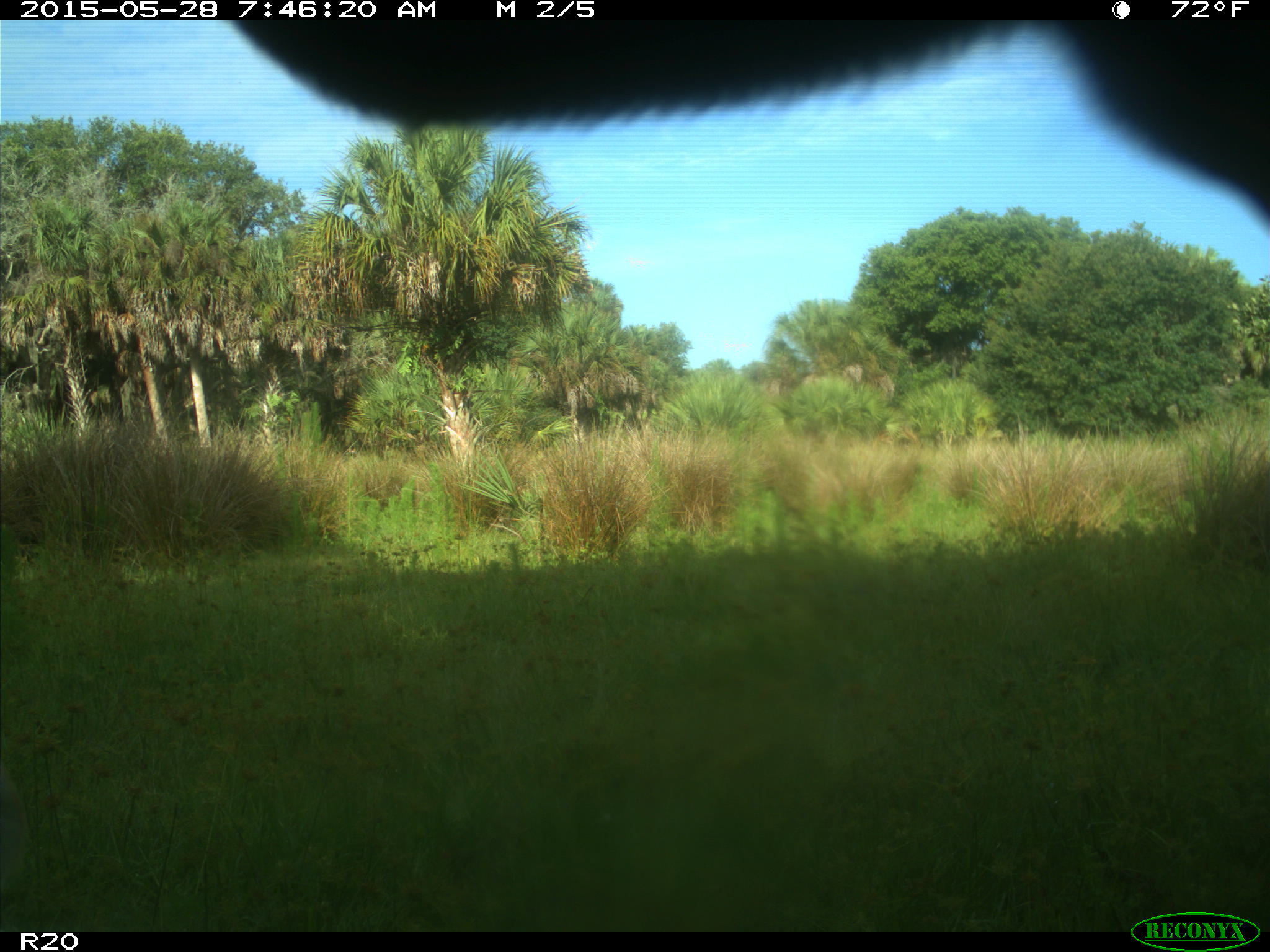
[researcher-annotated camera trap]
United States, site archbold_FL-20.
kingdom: Animalia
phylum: Chordata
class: Mammalia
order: Artiodactyla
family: Bovidae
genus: Bos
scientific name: Bos taurus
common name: domestic cow